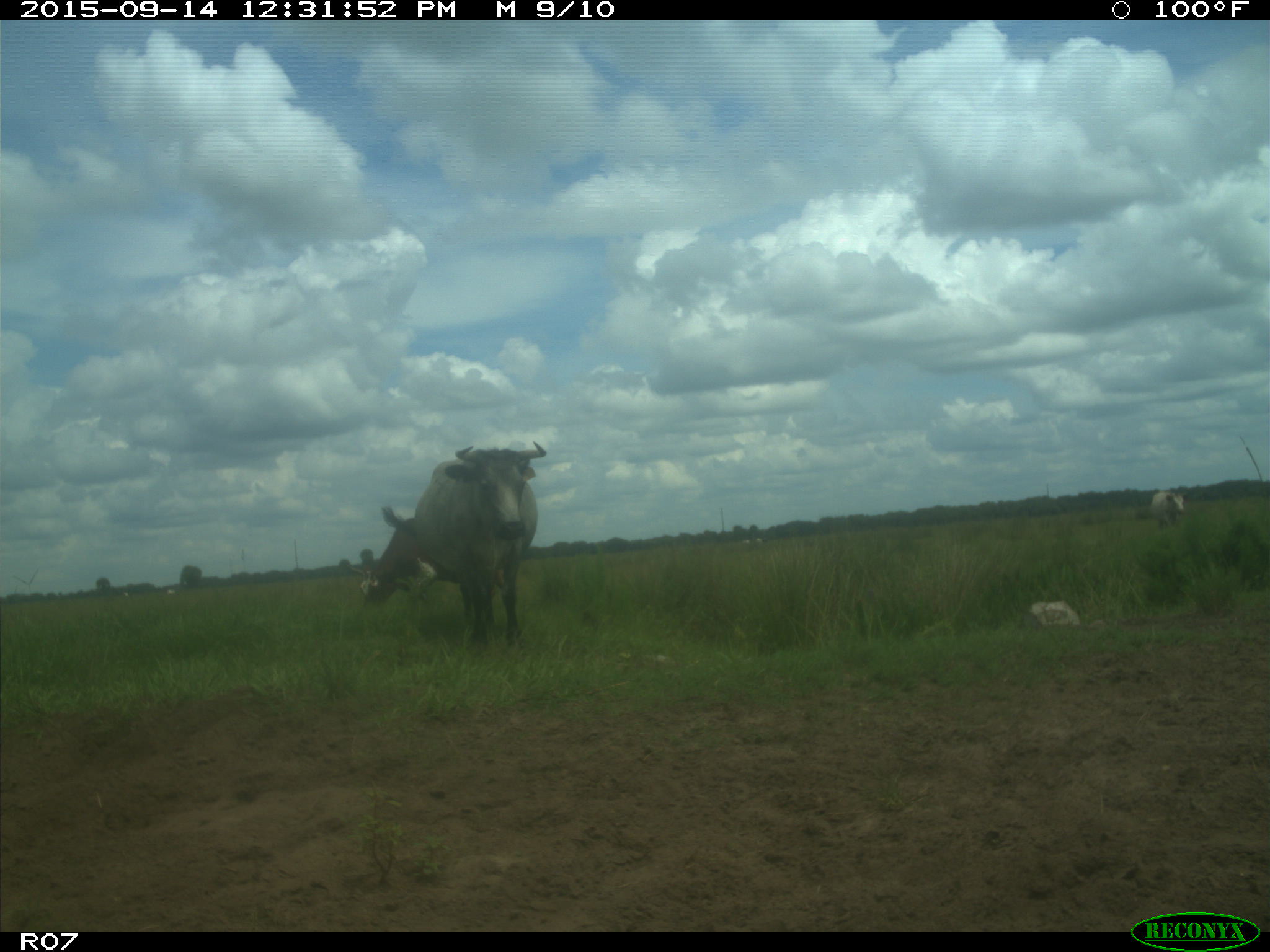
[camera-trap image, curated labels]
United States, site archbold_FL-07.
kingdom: Animalia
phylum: Chordata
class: Mammalia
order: Artiodactyla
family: Bovidae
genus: Bos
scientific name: Bos taurus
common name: domestic cow